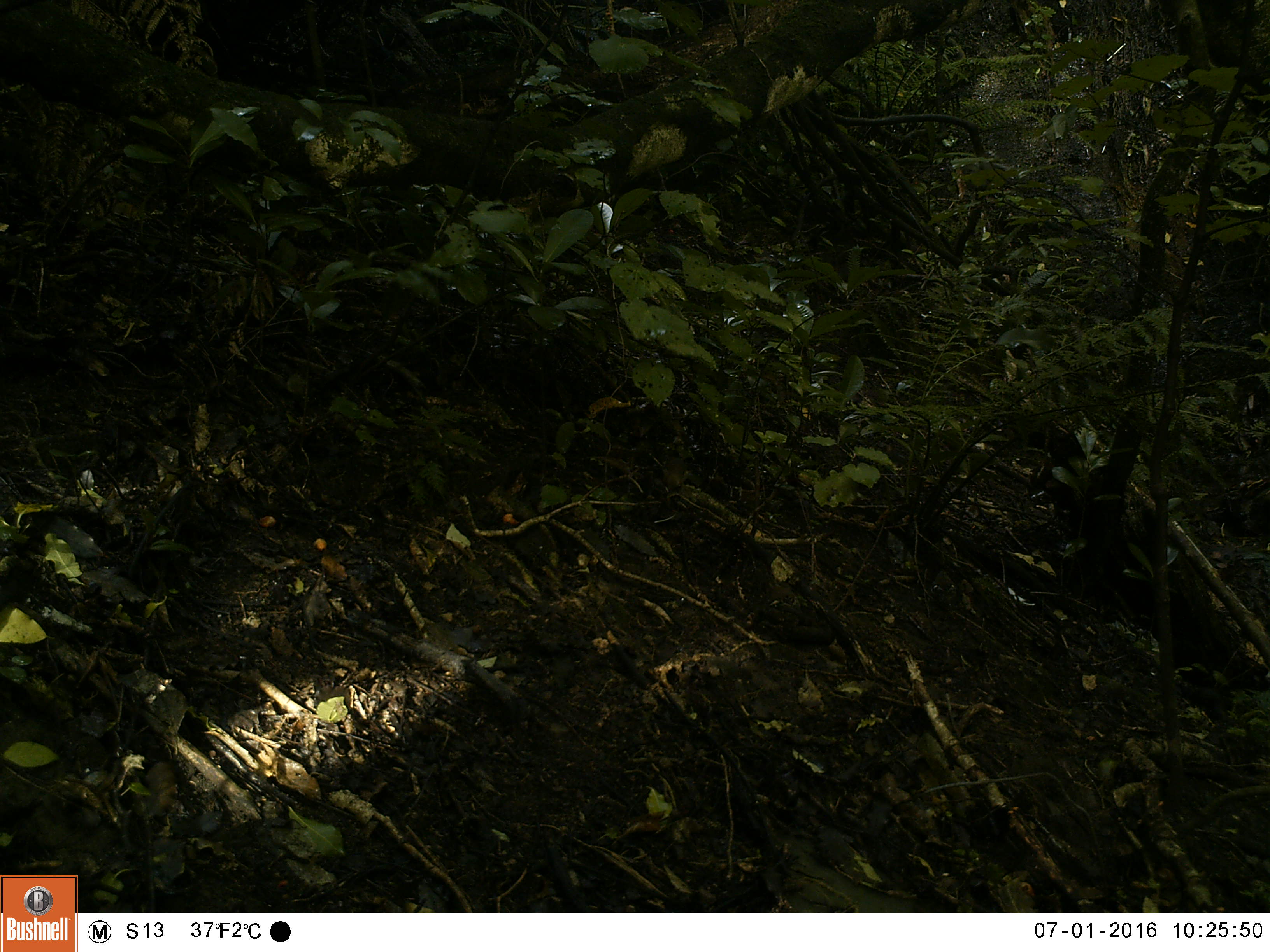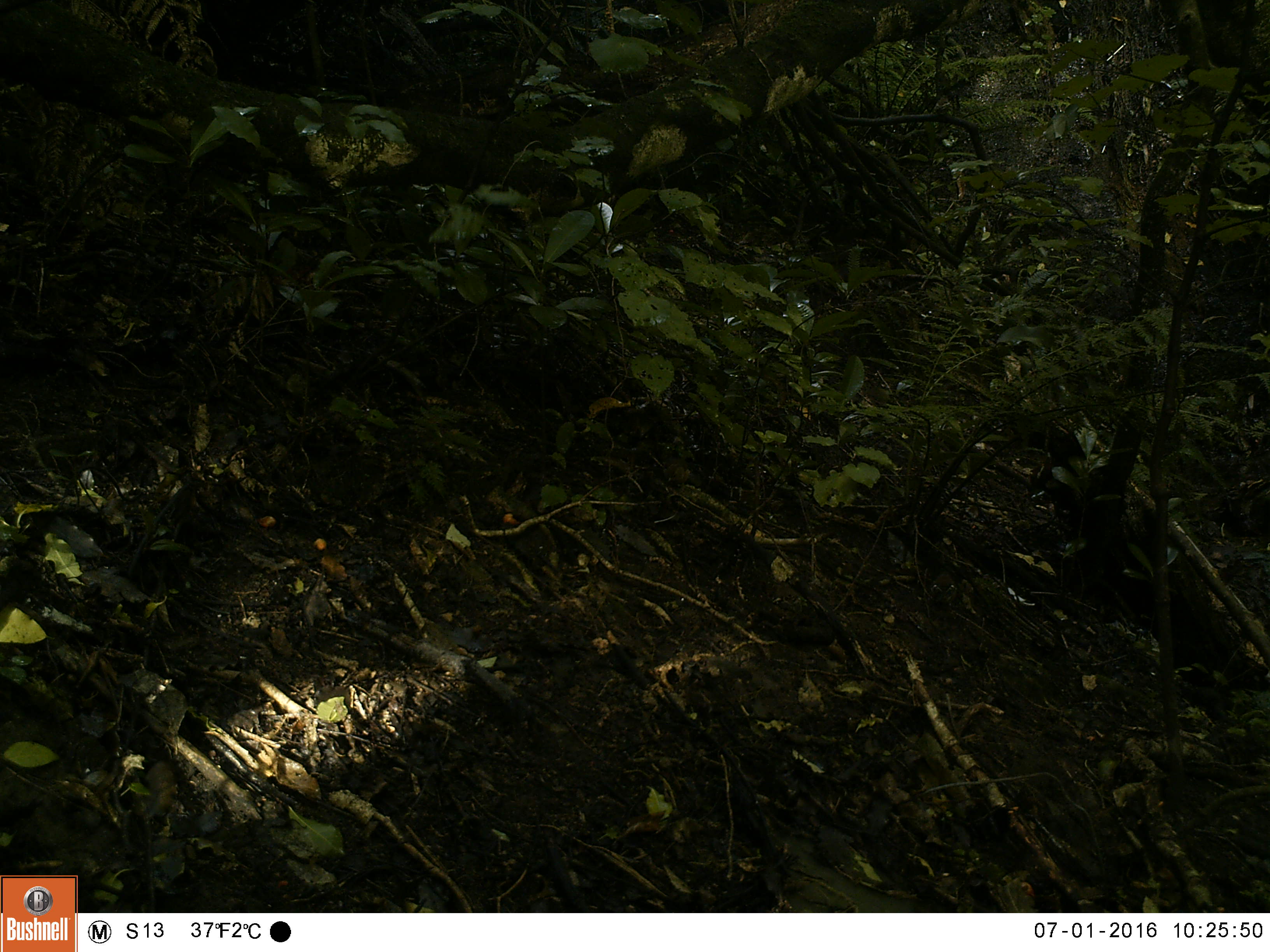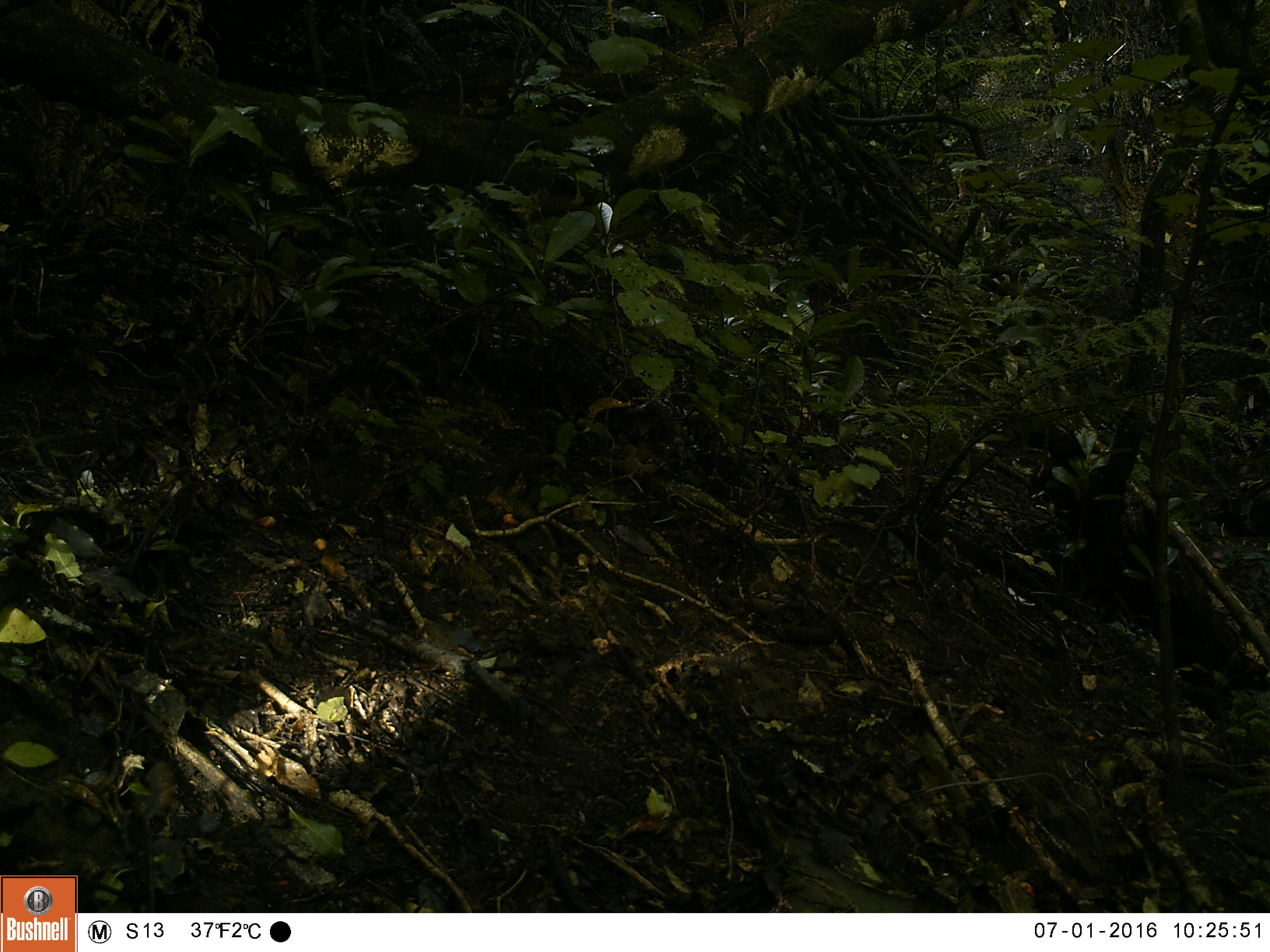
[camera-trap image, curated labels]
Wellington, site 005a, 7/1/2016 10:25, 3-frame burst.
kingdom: Animalia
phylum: Chordata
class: Aves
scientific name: Aves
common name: bird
Bird (Aves).